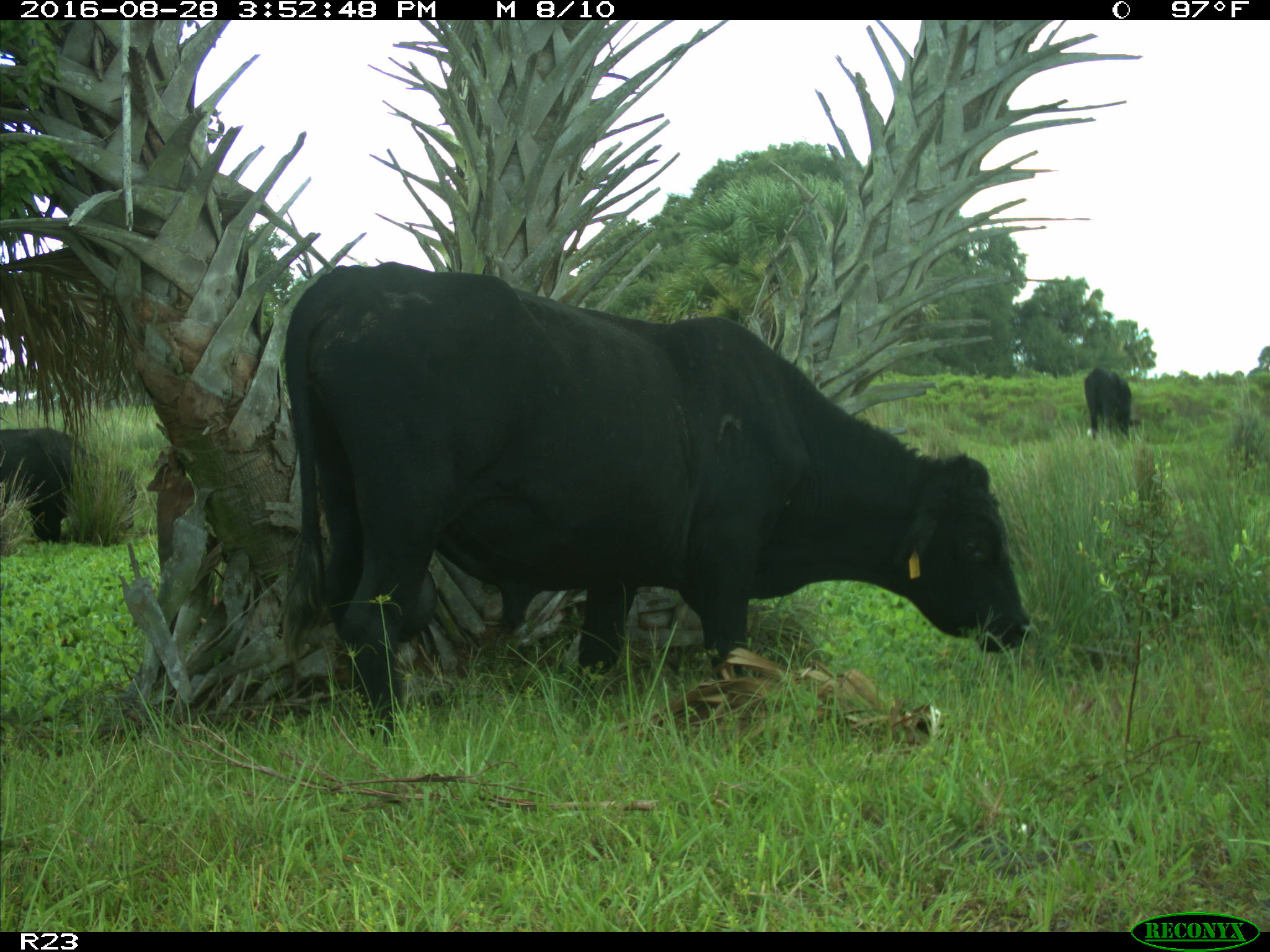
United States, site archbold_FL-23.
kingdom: Animalia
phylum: Chordata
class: Mammalia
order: Artiodactyla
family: Bovidae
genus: Bos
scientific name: Bos taurus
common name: domestic cow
Bos taurus (domestic cow).